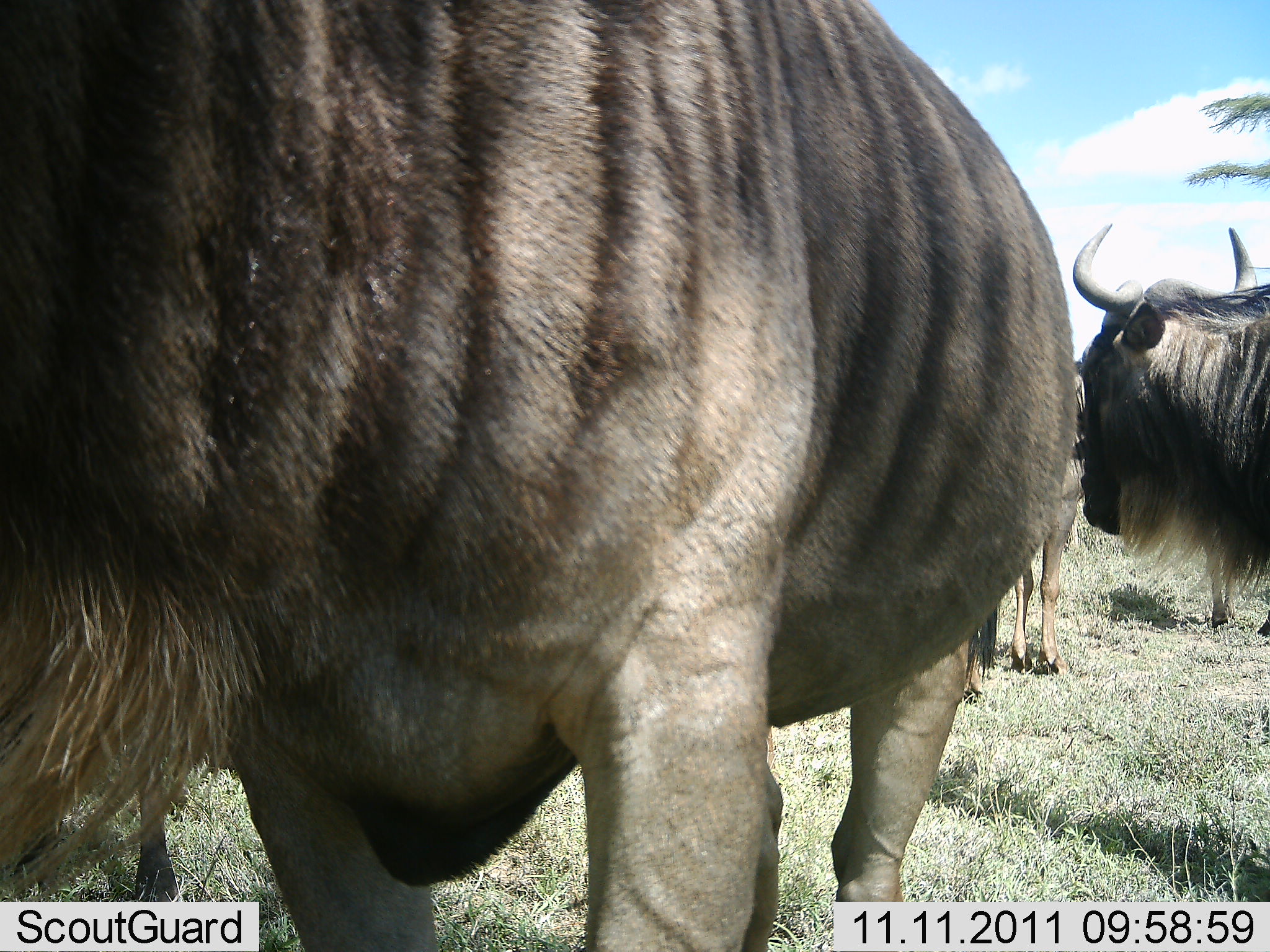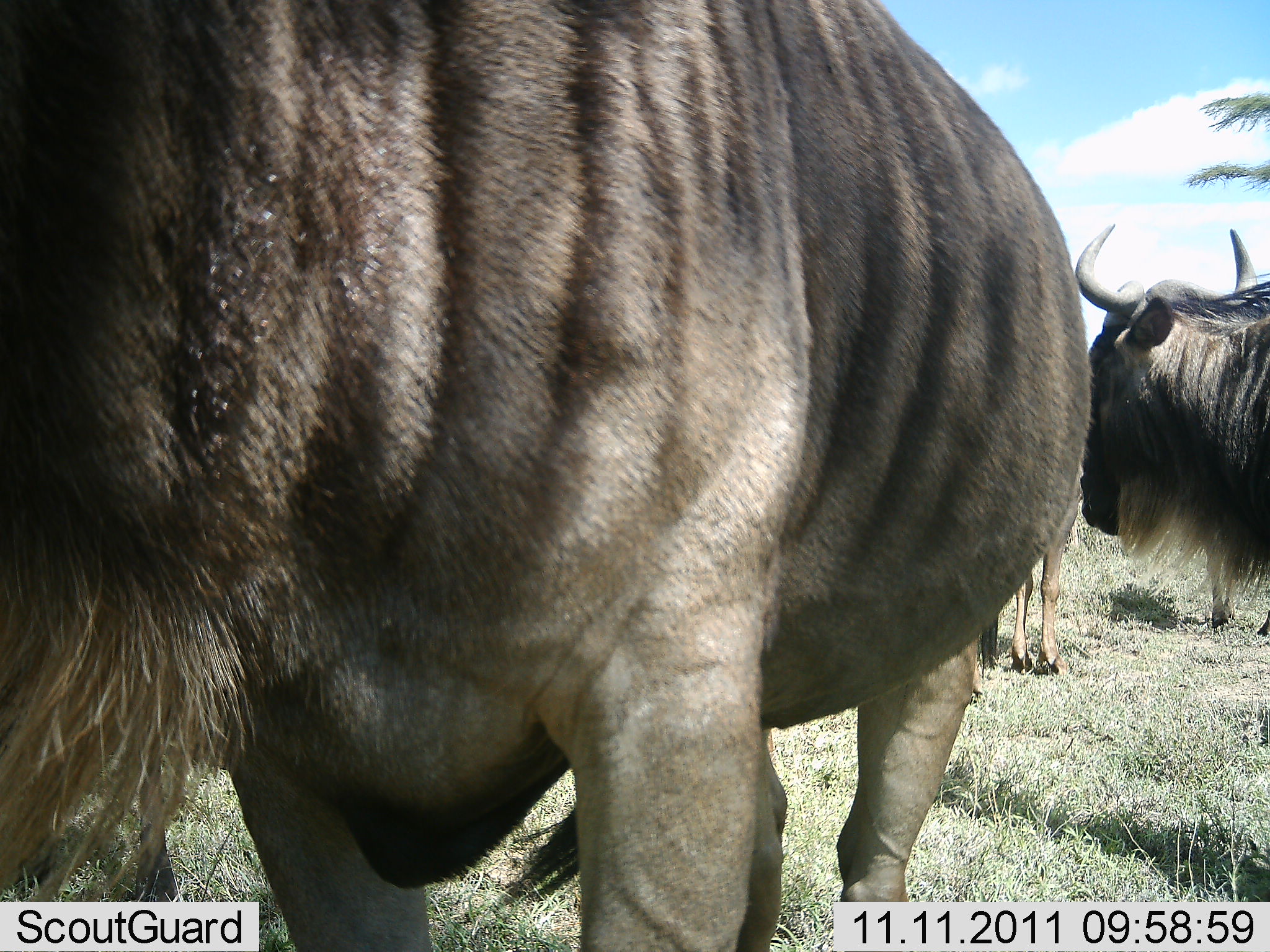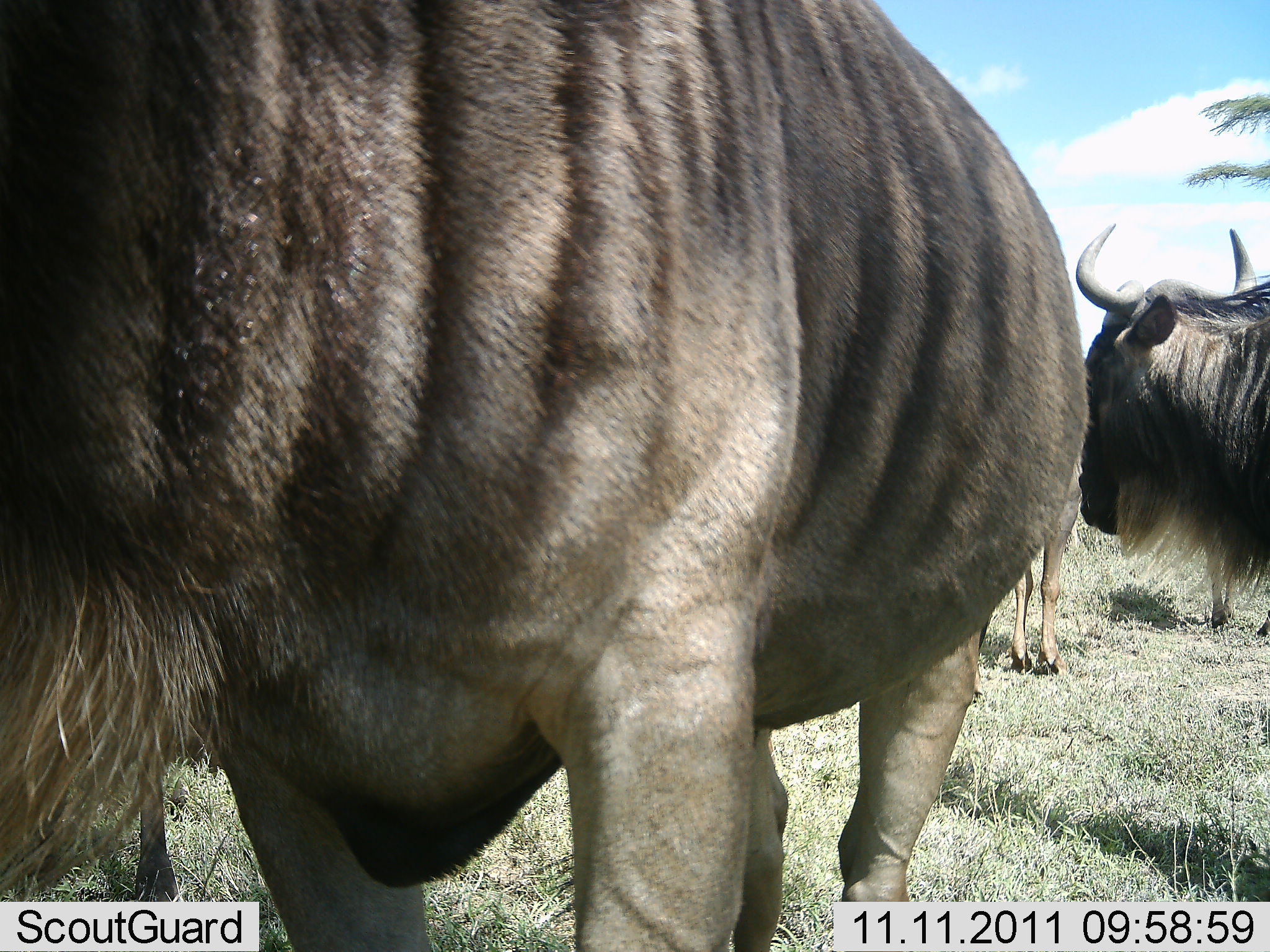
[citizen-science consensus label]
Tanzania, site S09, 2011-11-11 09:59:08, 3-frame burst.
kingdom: Animalia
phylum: Chordata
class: Mammalia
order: Artiodactyla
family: Bovidae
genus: Connochaetes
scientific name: Connochaetes taurinus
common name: blue wildebeest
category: wildebeest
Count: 3.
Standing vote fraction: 100%.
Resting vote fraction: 0%.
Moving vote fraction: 0%.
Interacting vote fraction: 0%.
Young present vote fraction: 0%.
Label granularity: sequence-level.